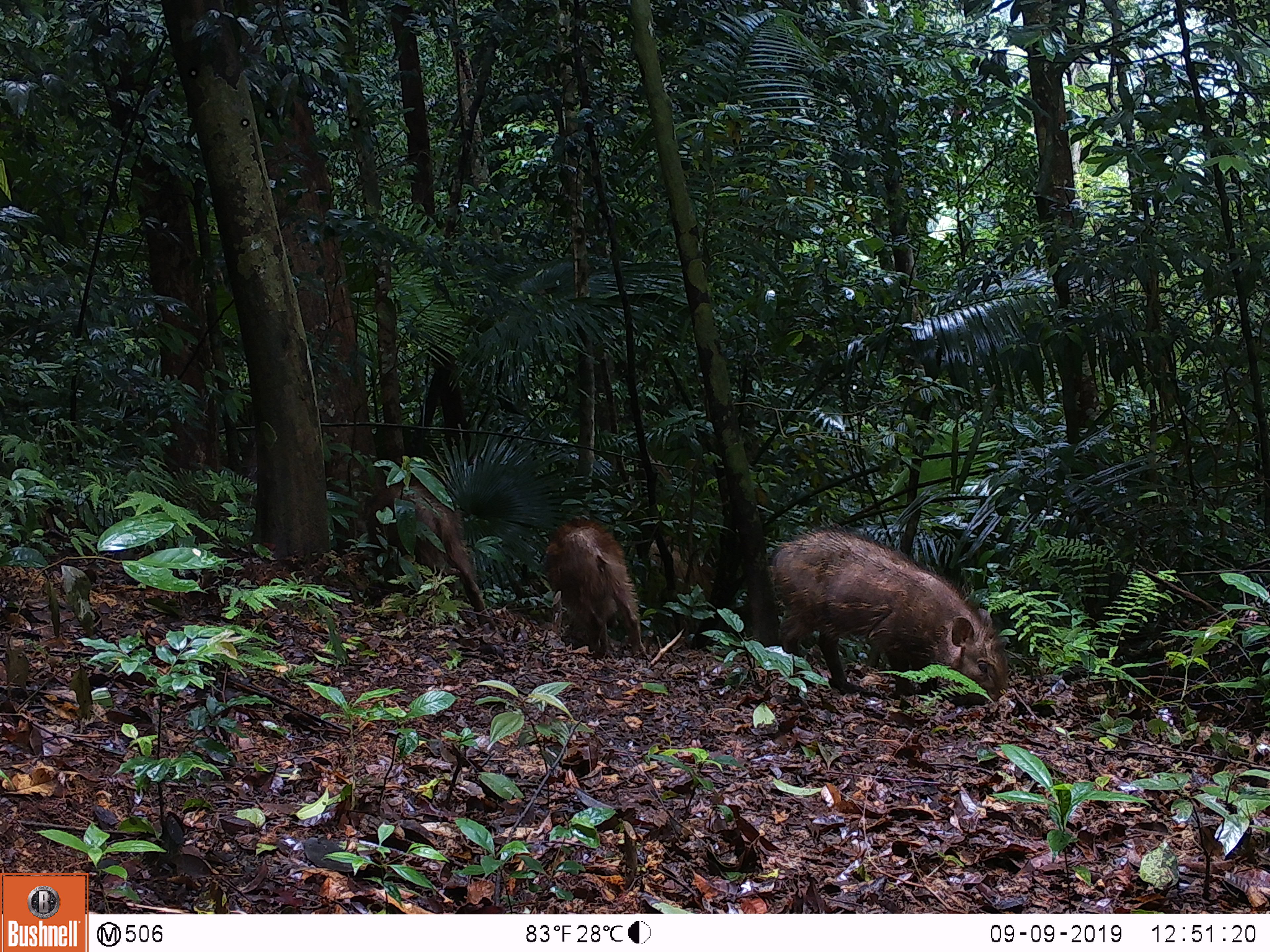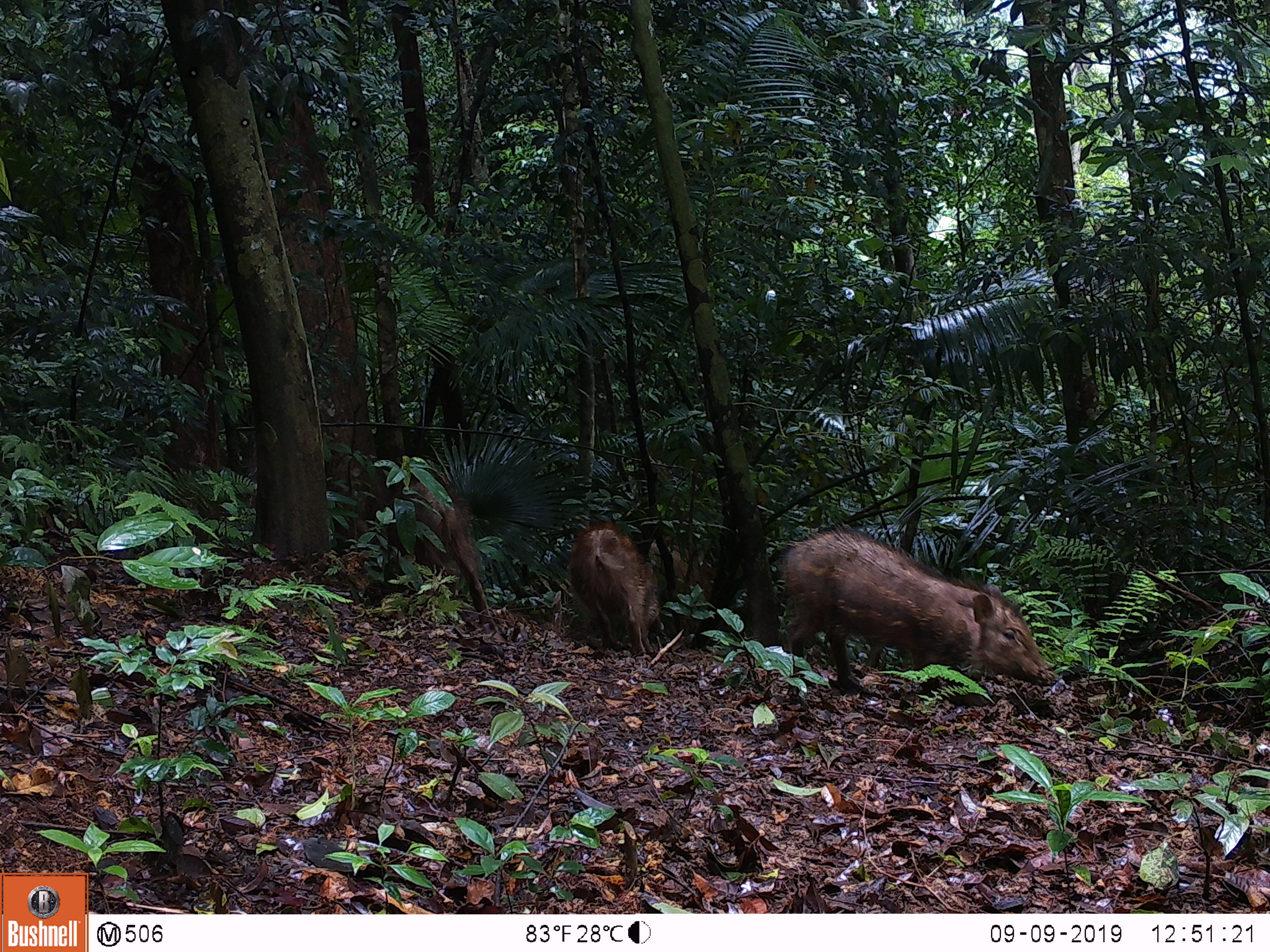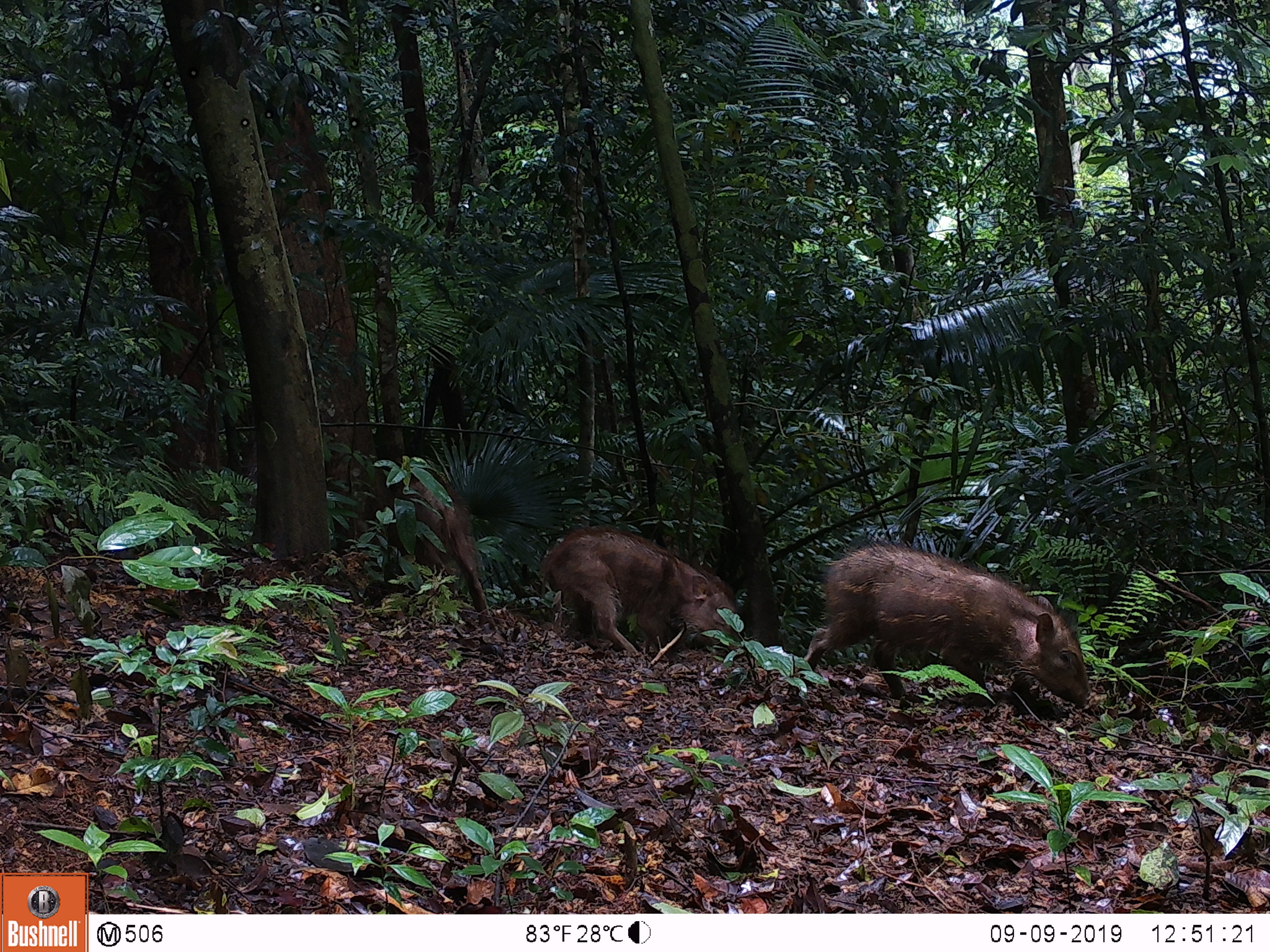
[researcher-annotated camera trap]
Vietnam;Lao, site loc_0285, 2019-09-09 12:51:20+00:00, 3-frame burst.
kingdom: Animalia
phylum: Chordata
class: Mammalia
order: Artiodactyla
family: Suidae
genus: Sus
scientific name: Sus scrofa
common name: eurasian wild pig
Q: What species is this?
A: Eurasian wild pig (Sus scrofa).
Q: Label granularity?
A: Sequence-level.